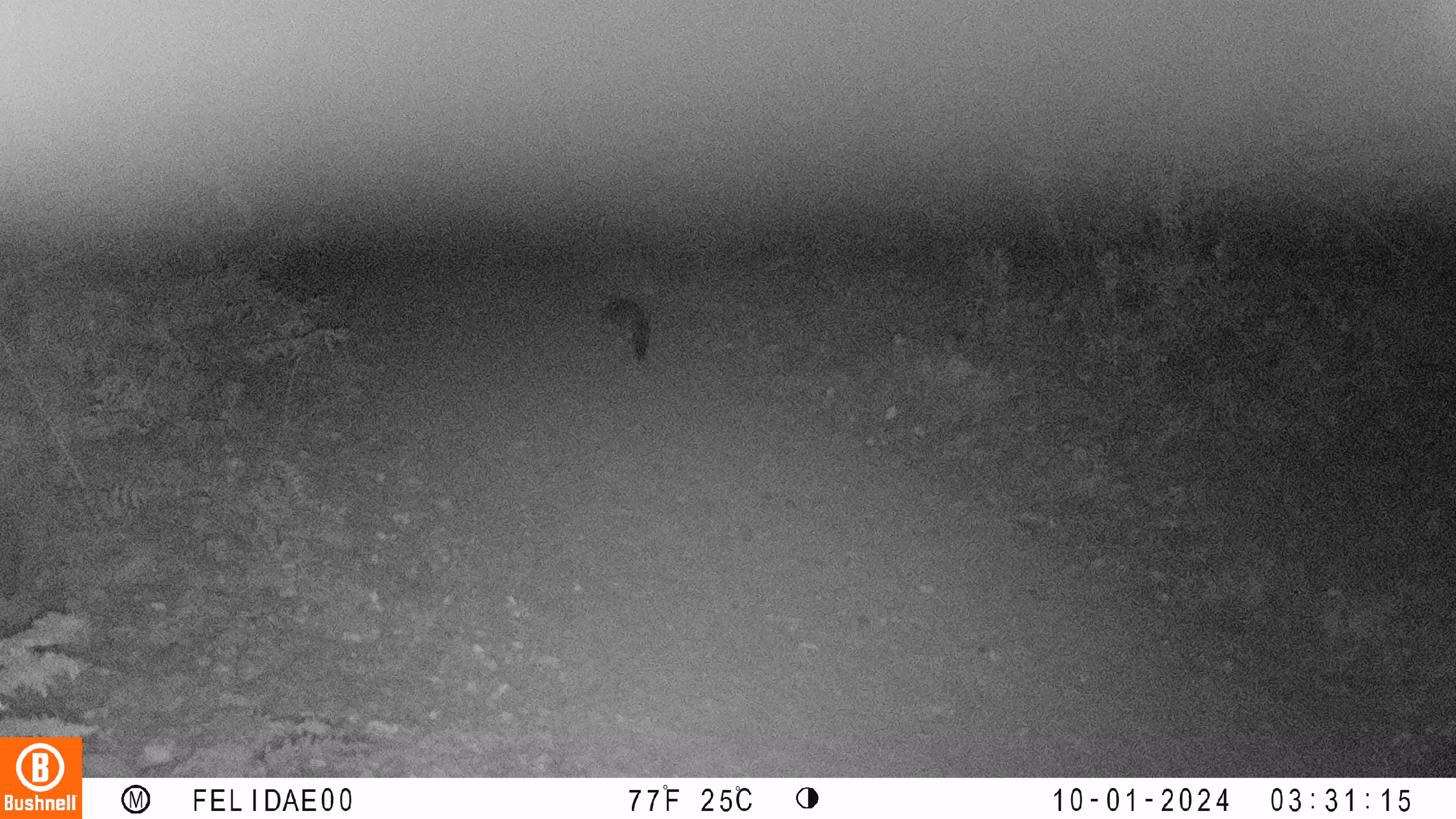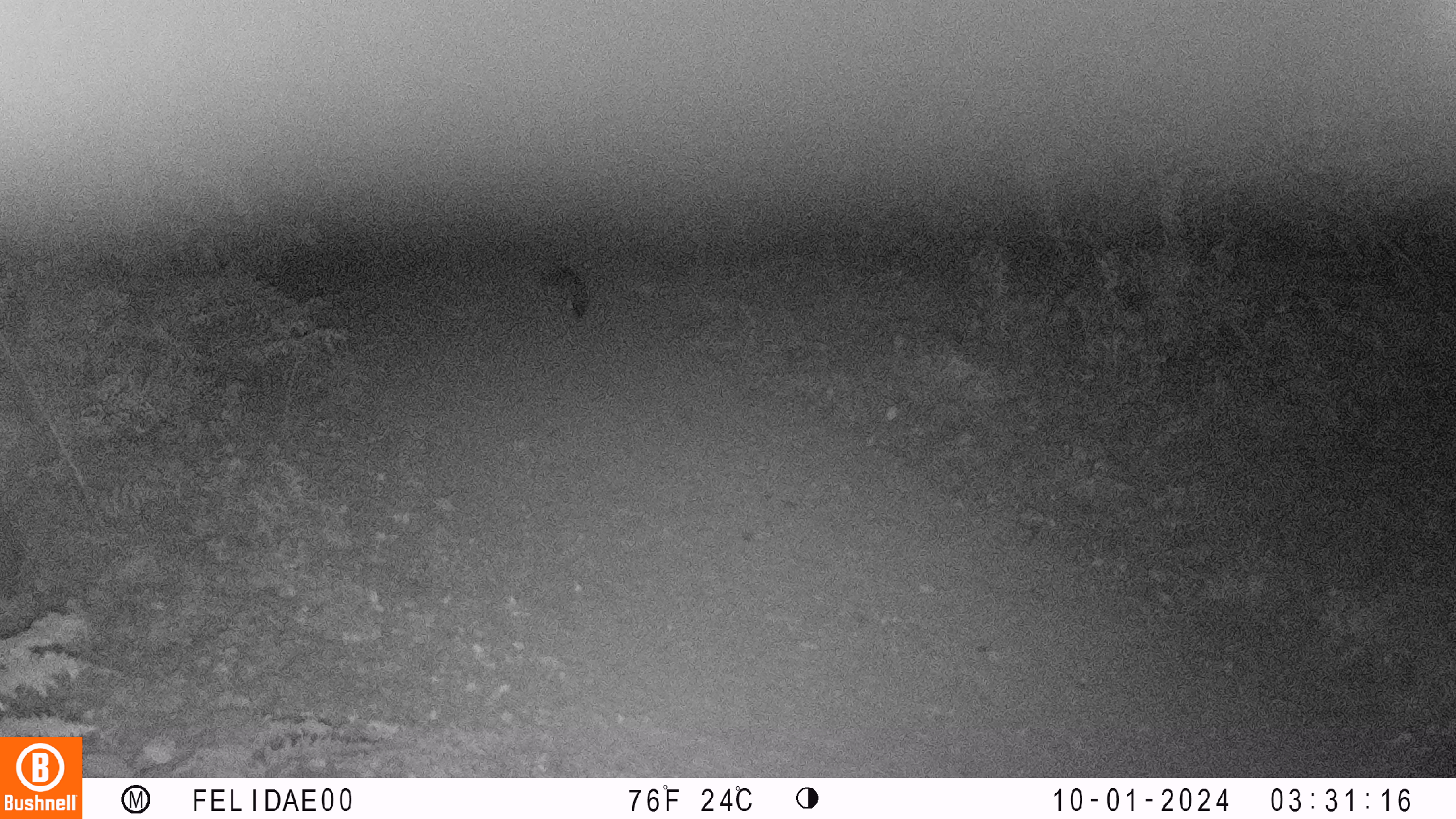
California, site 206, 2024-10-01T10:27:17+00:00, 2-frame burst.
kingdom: Animalia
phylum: Chordata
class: Mammalia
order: Carnivora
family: Canidae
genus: Urocyon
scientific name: Urocyon cinereoargenteus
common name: gray fox